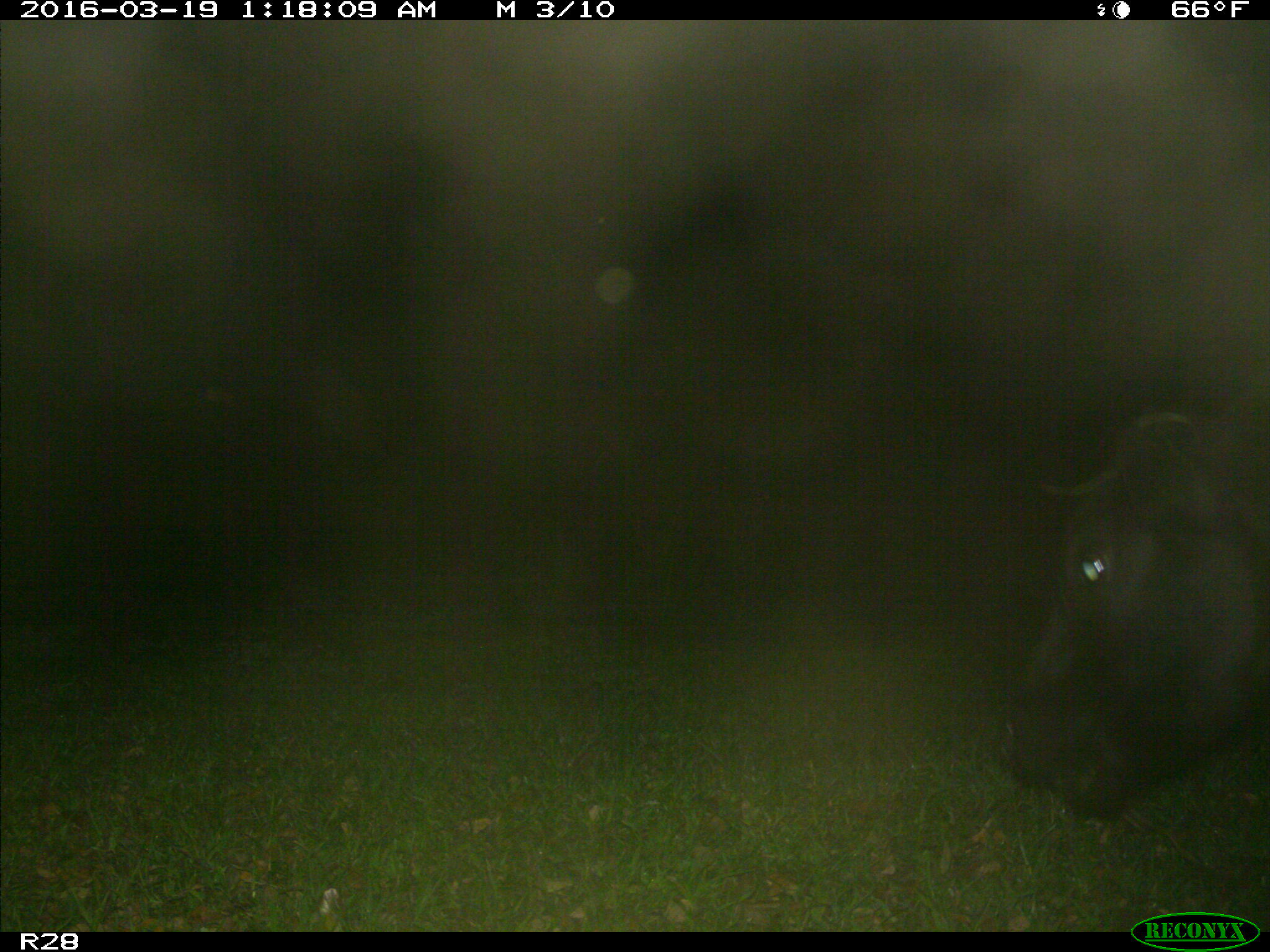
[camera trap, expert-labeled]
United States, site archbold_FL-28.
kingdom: Animalia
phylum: Chordata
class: Mammalia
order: Artiodactyla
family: Bovidae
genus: Bos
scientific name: Bos taurus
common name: domestic cow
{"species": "Bos taurus (domestic cow)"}